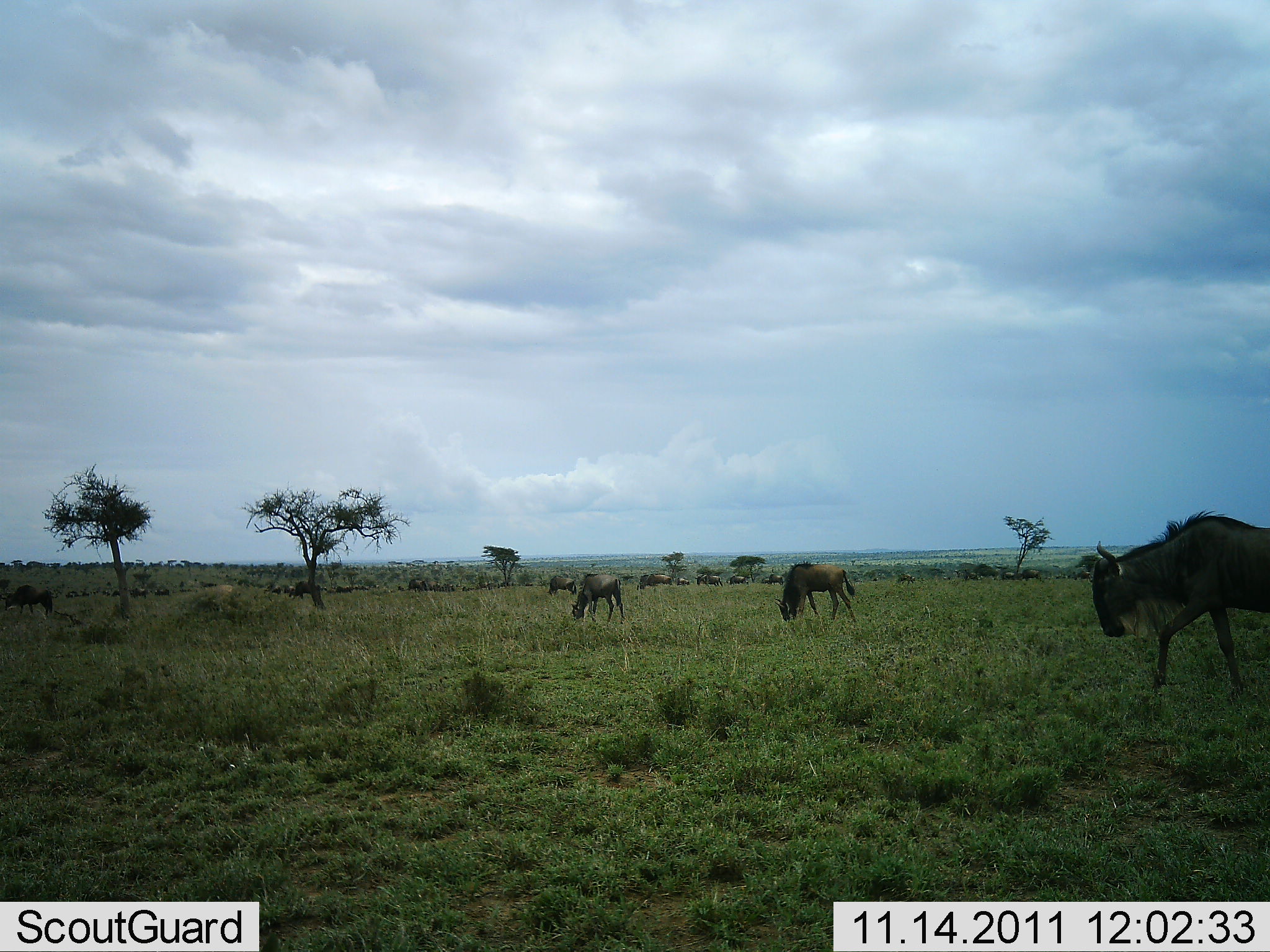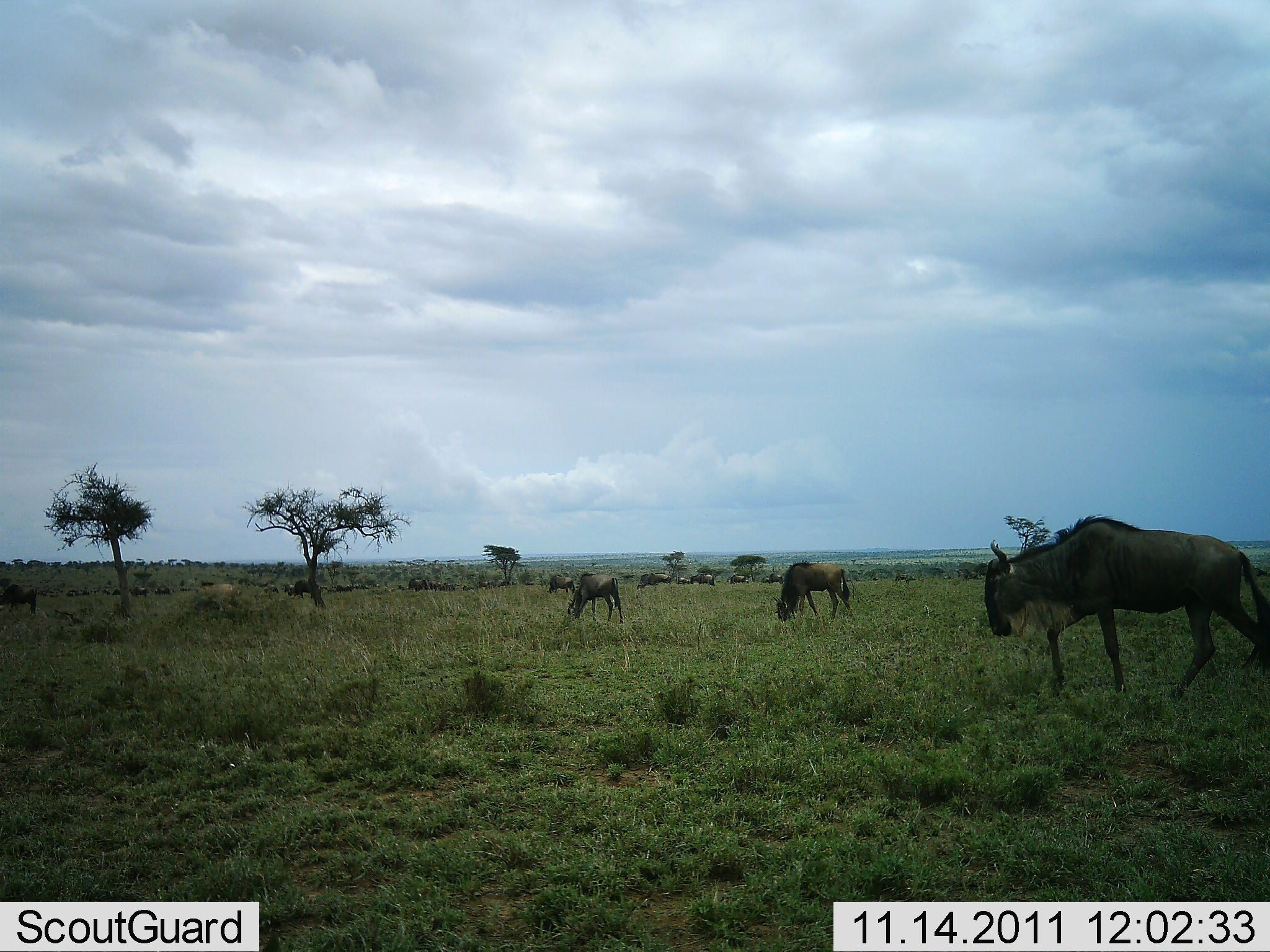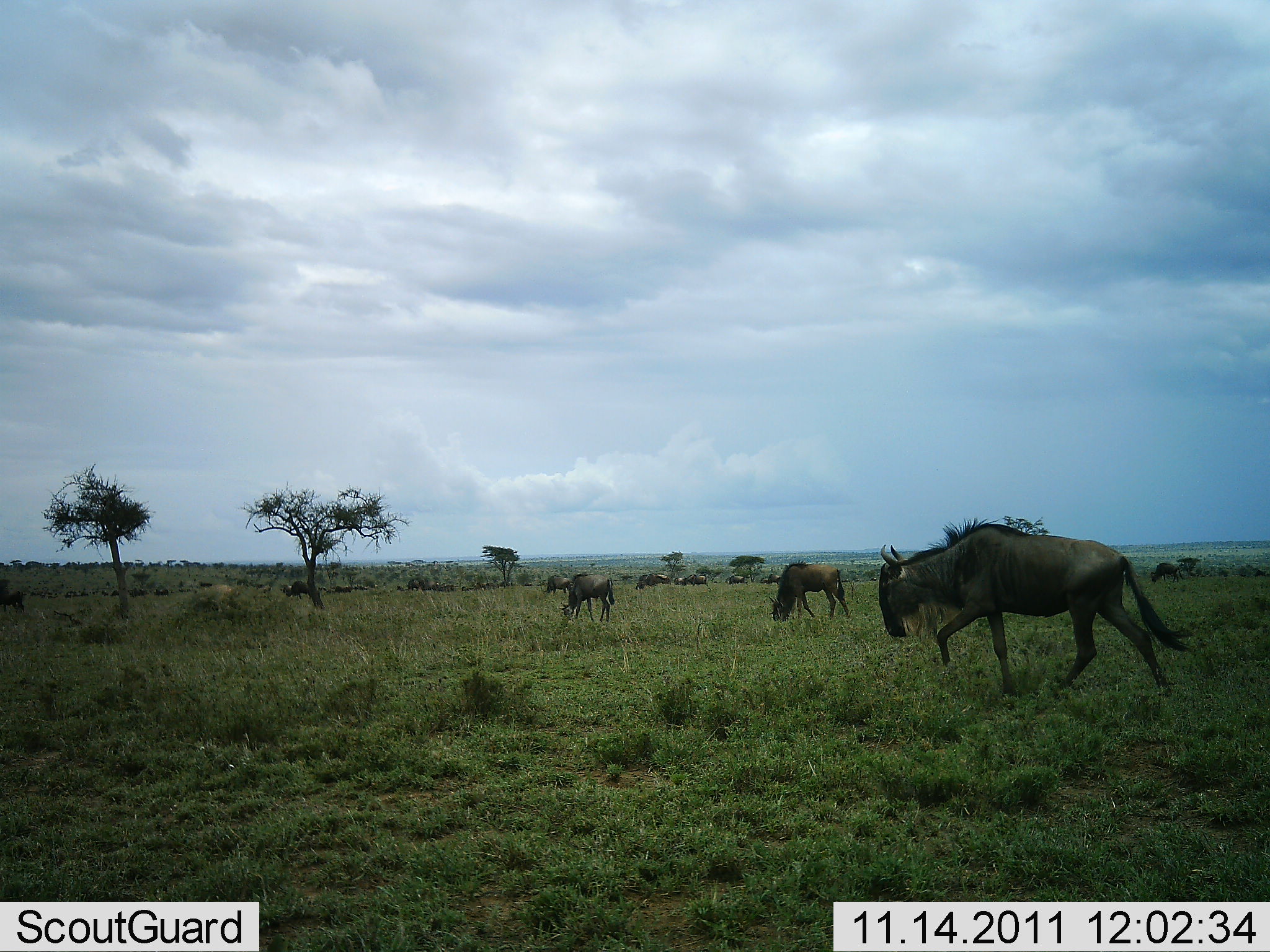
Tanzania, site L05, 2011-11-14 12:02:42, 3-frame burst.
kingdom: Animalia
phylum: Chordata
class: Mammalia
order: Artiodactyla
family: Bovidae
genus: Connochaetes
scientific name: Connochaetes taurinus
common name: blue wildebeest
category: wildebeest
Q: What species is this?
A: Wildebeest (blue wildebeest) (Connochaetes taurinus).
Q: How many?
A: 11-50.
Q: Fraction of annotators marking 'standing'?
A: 36%.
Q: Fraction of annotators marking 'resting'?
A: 0%.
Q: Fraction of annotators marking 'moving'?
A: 82%.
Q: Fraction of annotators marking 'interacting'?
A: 0%.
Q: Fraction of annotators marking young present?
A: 0%.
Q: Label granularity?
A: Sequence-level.